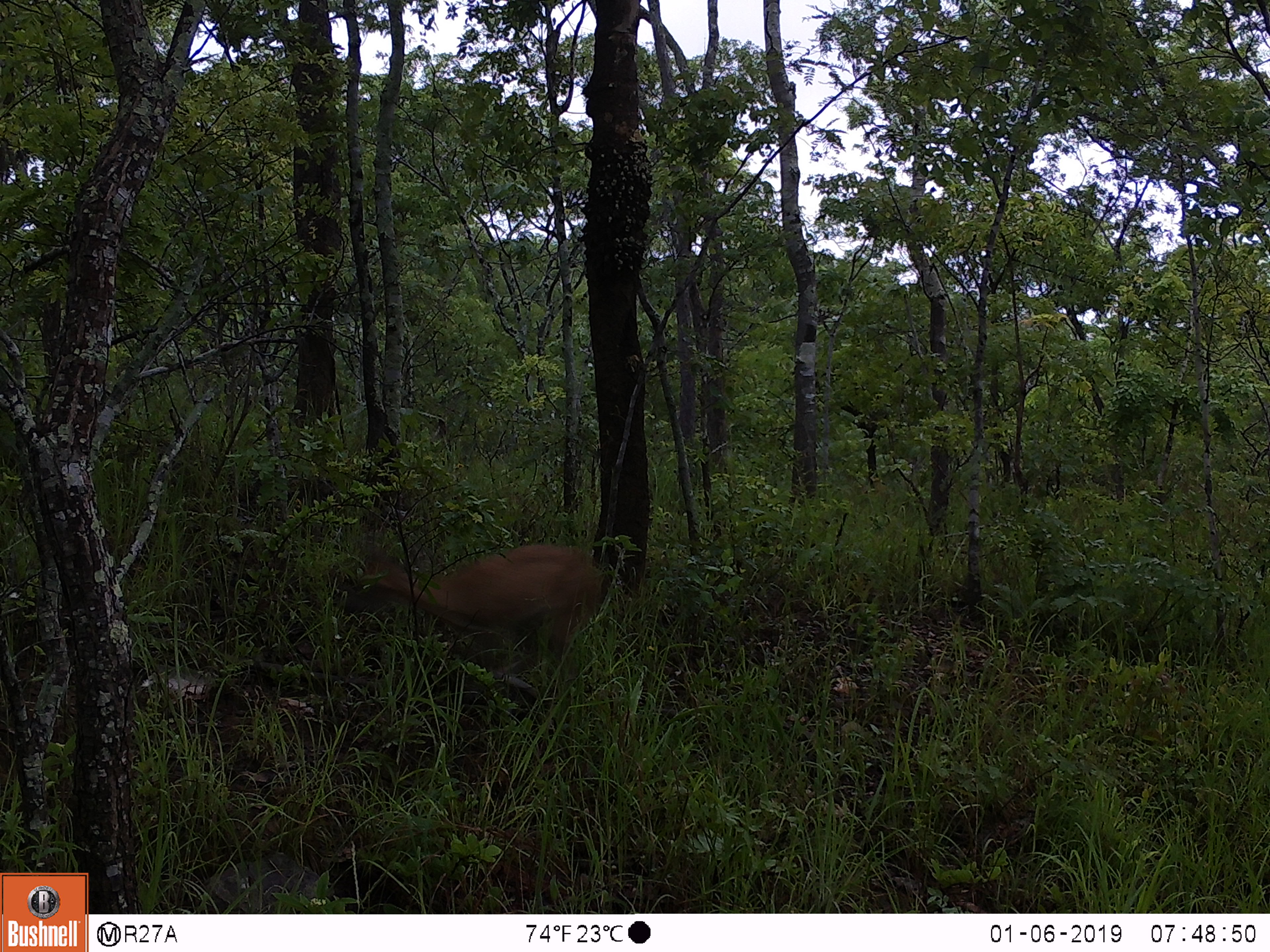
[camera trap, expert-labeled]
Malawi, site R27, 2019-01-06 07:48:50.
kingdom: Animalia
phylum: Chordata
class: Mammalia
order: Artiodactyla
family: Bovidae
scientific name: Antilopinae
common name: small antelope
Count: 1.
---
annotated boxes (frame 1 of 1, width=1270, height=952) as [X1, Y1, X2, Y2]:
small antelope: [322, 506, 612, 704]